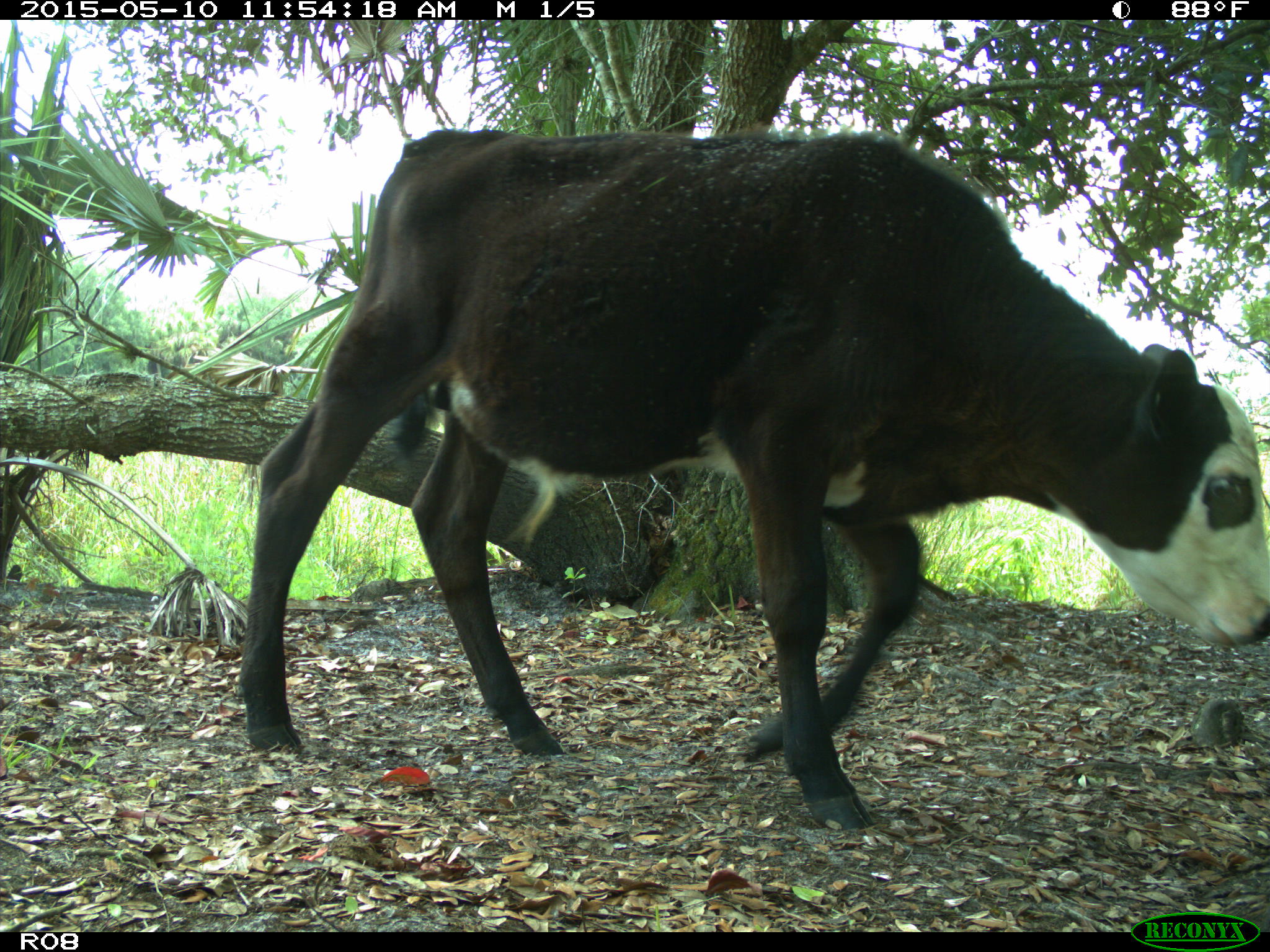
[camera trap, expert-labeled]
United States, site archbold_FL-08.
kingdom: Animalia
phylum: Chordata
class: Mammalia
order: Artiodactyla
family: Bovidae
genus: Bos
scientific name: Bos taurus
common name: domestic cow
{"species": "Bos taurus (domestic cow)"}